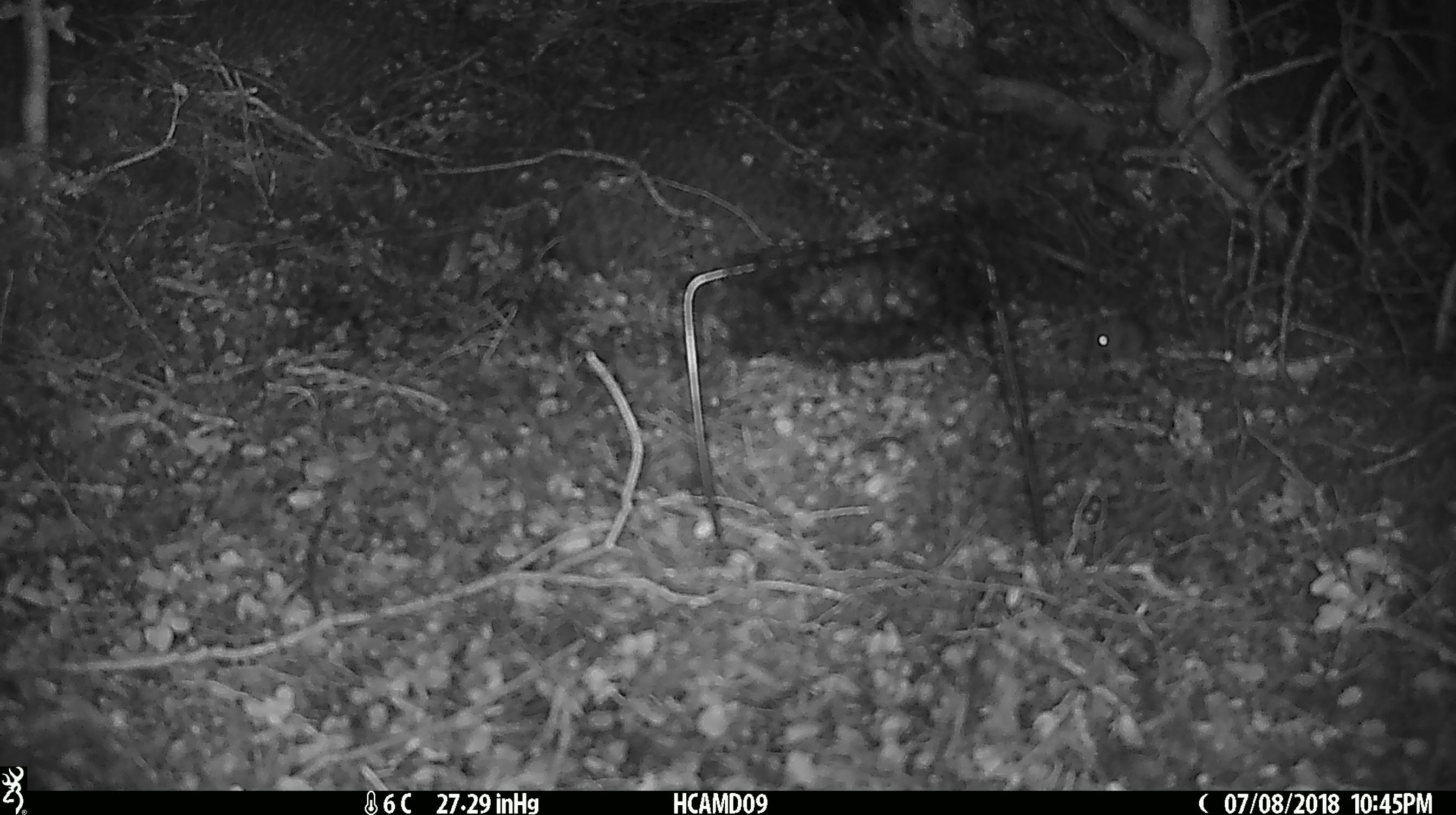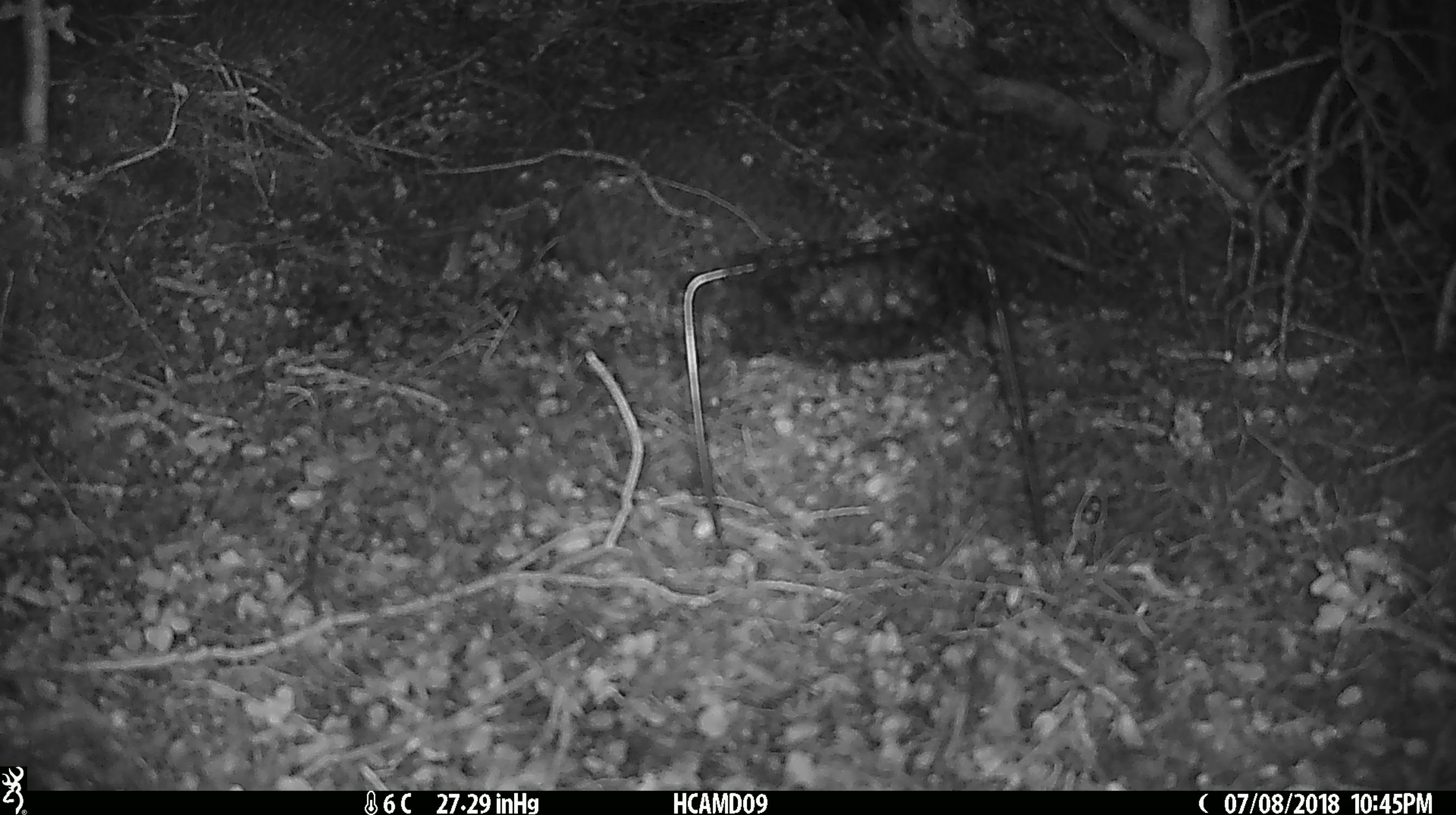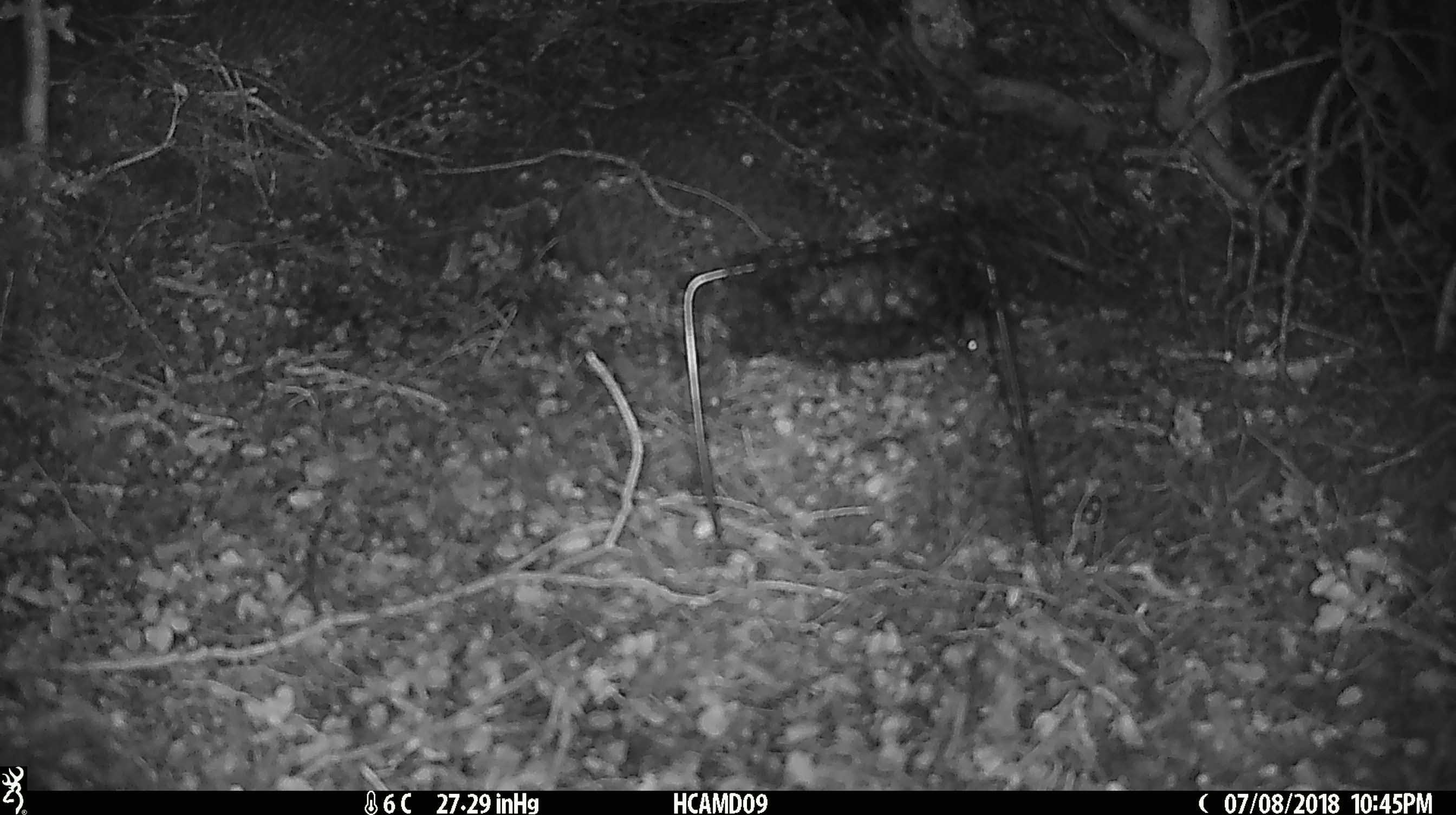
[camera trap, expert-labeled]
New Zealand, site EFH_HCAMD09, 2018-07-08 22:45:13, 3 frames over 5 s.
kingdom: Animalia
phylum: Chordata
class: Mammalia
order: Rodentia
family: Muridae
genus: Mus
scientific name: Mus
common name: mouse